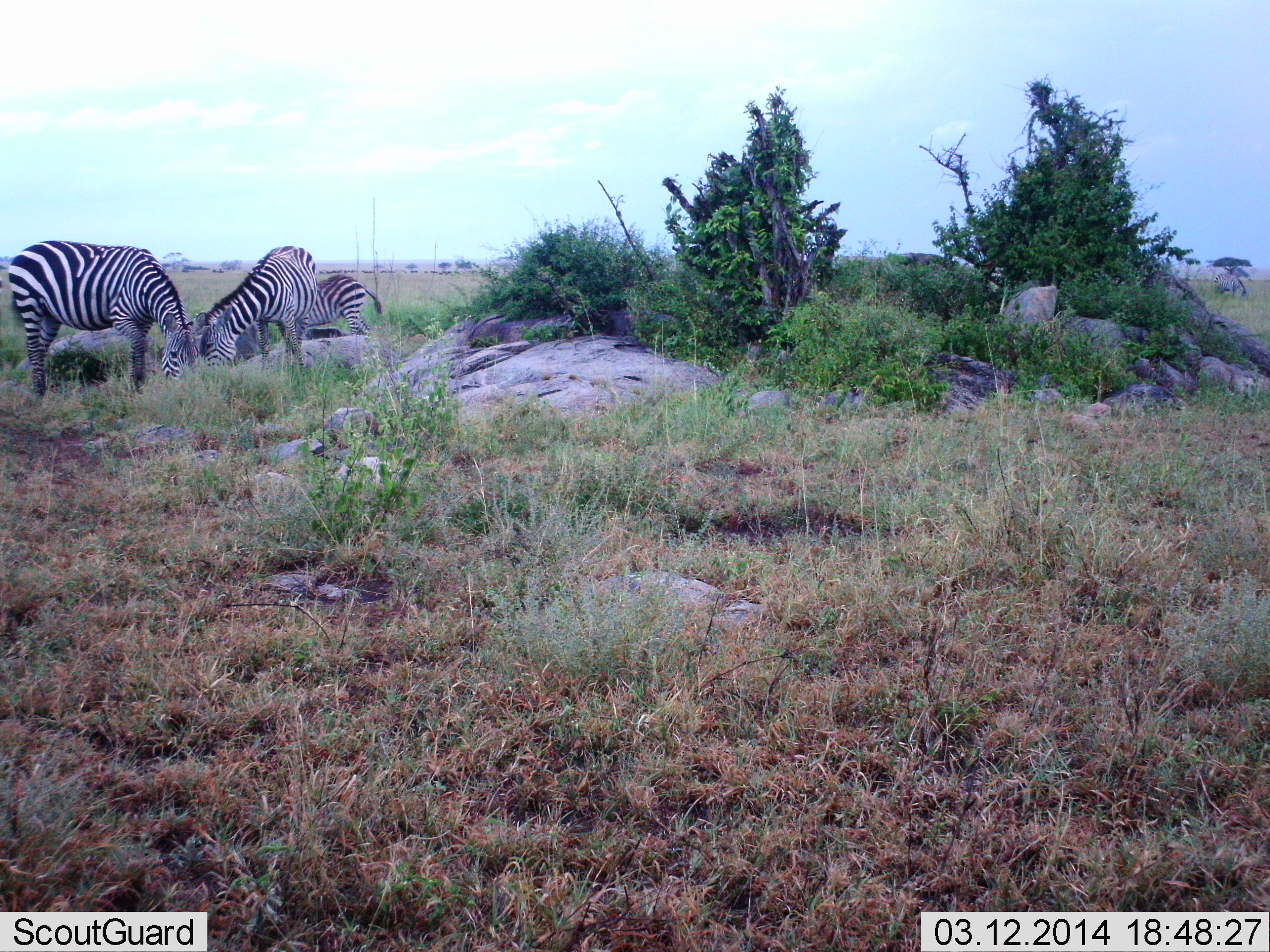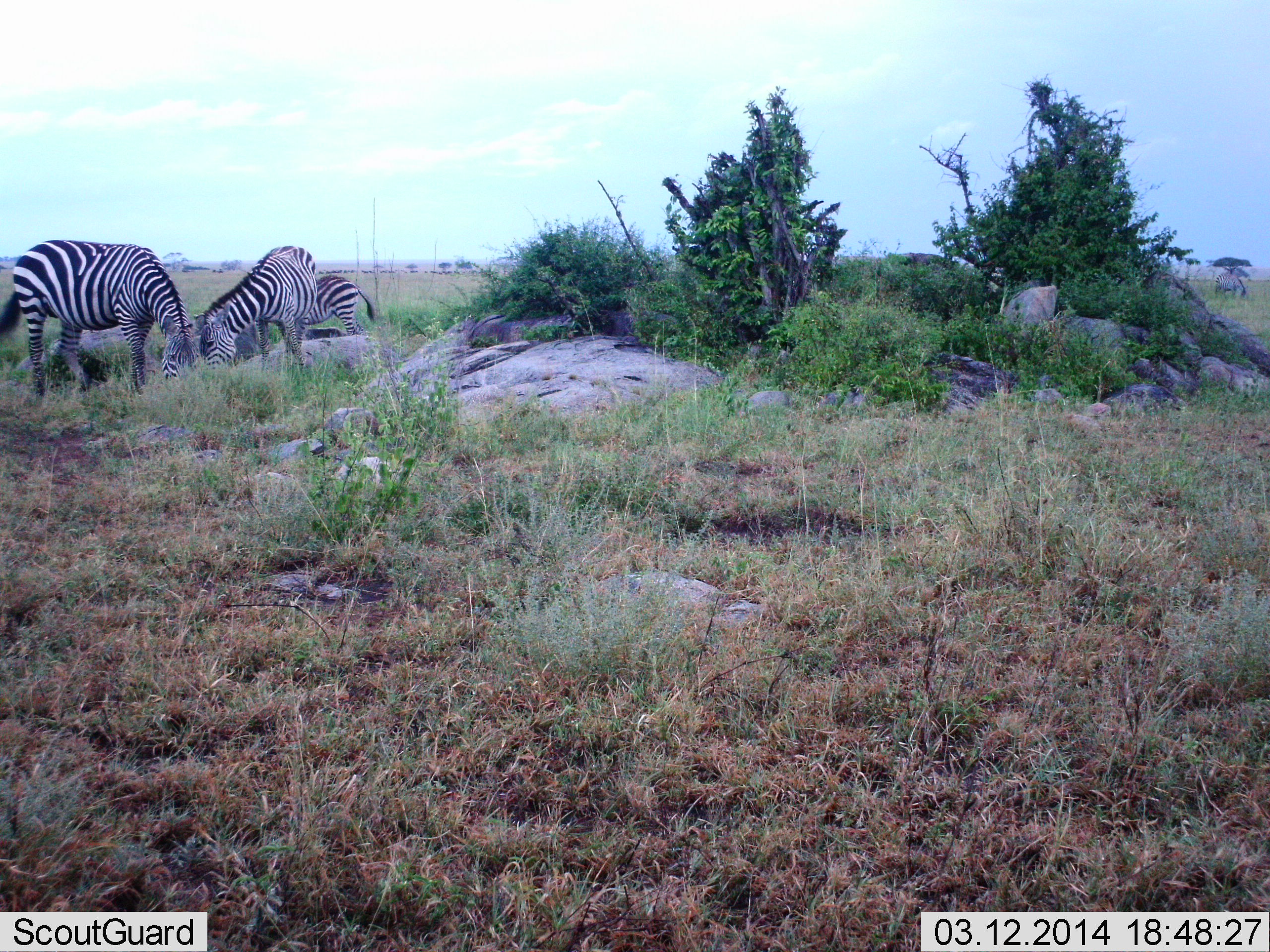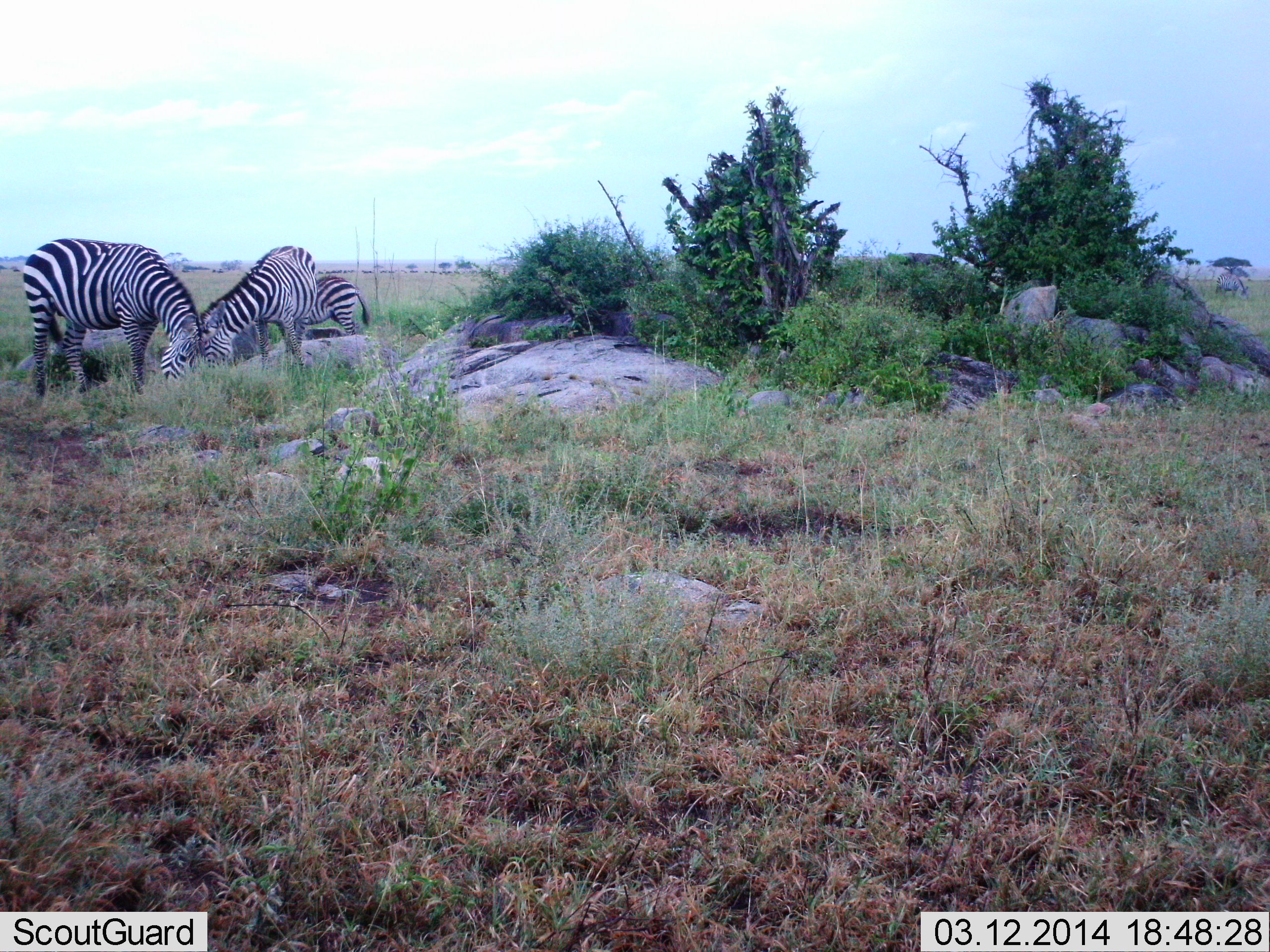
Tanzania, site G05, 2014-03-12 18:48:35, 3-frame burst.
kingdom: Animalia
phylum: Chordata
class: Mammalia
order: Perissodactyla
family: Equidae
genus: Equus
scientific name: Equus quagga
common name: plains zebra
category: zebra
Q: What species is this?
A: Zebra (plains zebra) (Equus quagga).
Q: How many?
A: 3.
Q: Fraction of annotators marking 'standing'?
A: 20%.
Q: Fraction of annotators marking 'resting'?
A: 0%.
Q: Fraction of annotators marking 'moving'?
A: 5%.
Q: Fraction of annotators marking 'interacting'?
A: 2%.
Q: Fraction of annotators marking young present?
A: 9%.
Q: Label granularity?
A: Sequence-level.